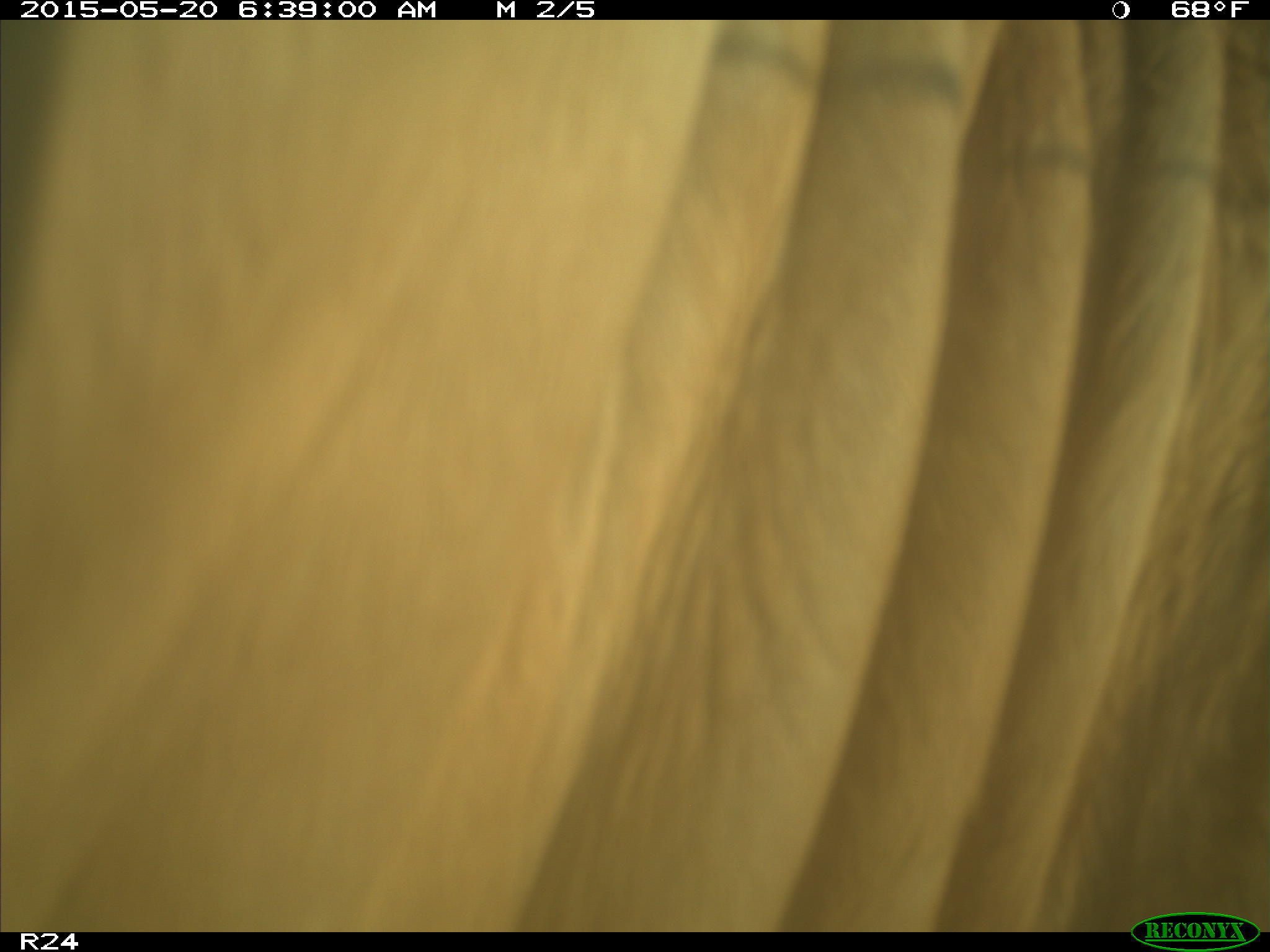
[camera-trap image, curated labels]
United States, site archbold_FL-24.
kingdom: Animalia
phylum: Chordata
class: Mammalia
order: Artiodactyla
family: Bovidae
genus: Bos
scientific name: Bos taurus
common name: domestic cow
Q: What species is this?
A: Bos taurus (domestic cow).